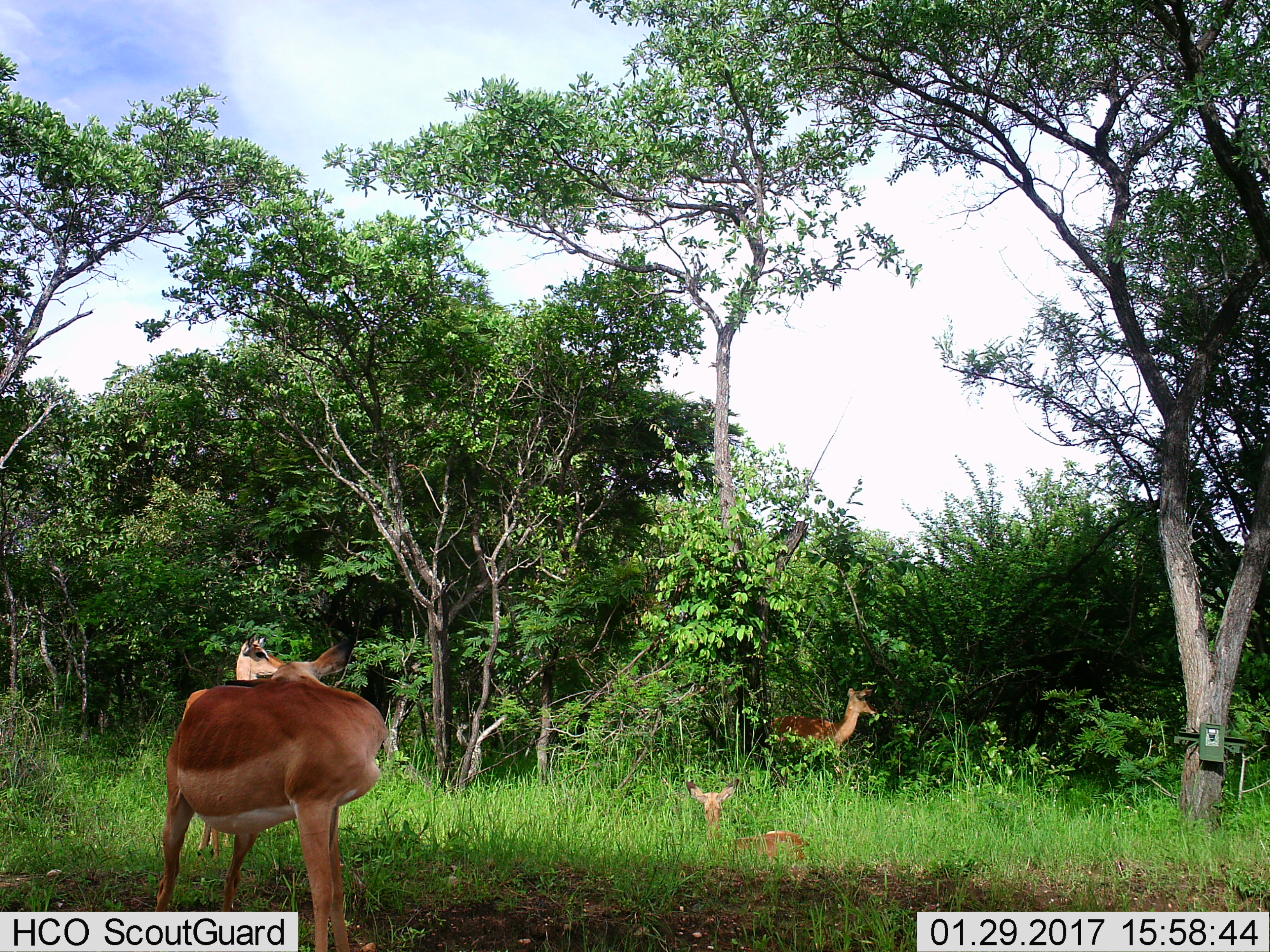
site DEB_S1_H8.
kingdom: Animalia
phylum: Chordata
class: Mammalia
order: Artiodactyla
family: Bovidae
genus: Aepyceros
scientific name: Aepyceros melampus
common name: impala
Impala (Aepyceros melampus), count 4. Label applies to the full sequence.